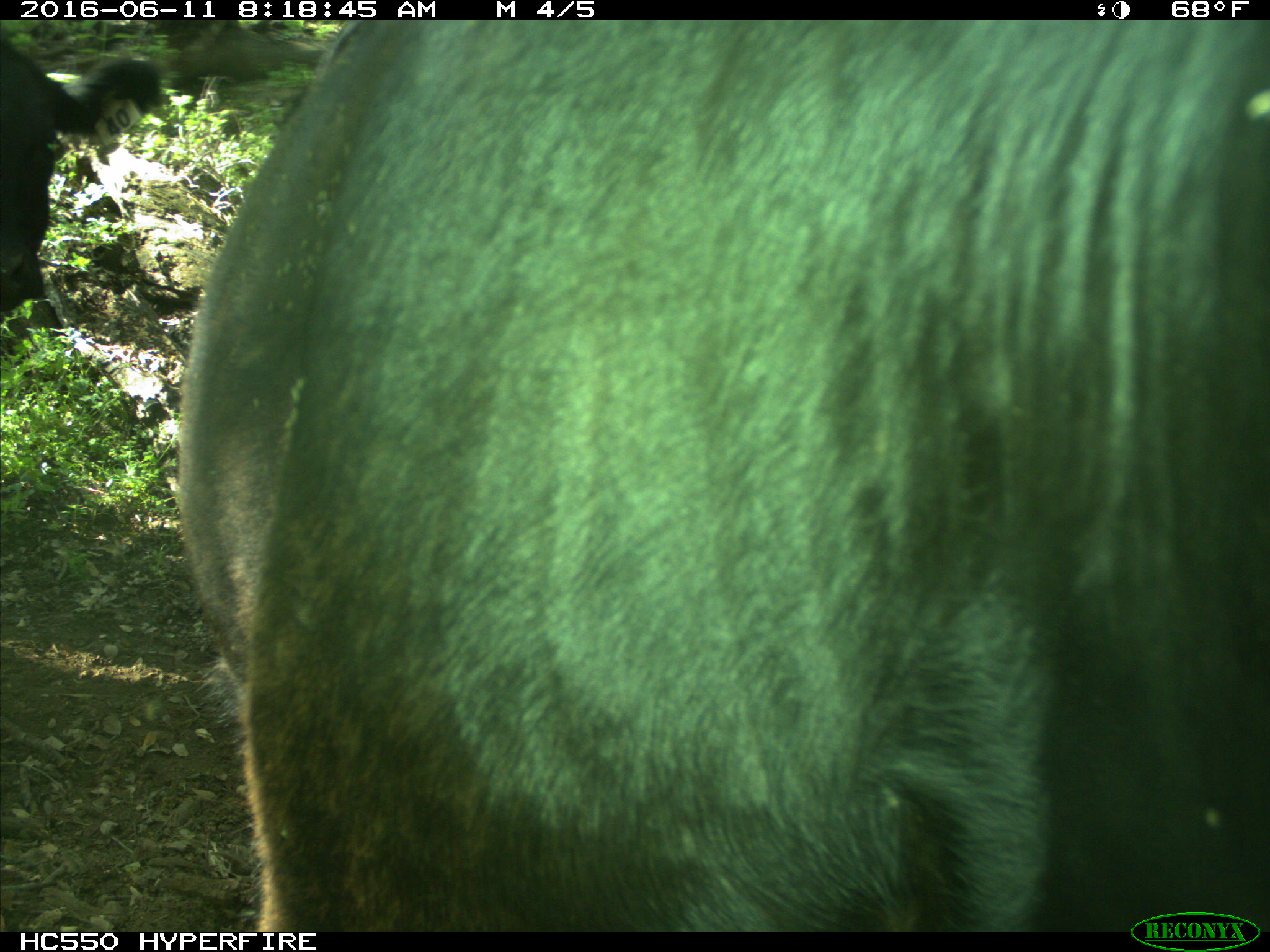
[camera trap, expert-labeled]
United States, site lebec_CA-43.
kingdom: Animalia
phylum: Chordata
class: Mammalia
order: Artiodactyla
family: Bovidae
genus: Bos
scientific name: Bos taurus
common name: domestic cow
Bos taurus (domestic cow).